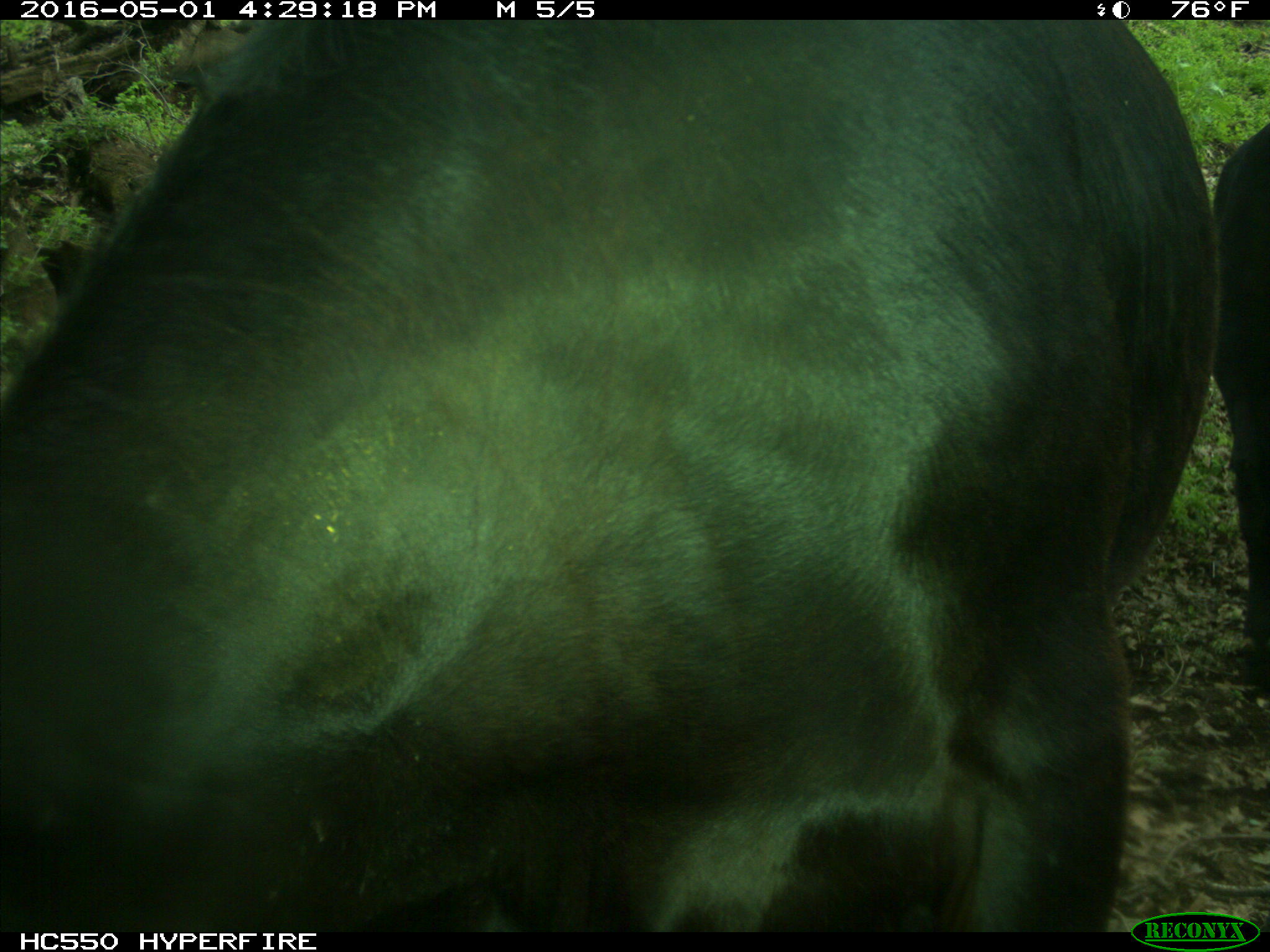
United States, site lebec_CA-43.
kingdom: Animalia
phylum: Chordata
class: Mammalia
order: Artiodactyla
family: Bovidae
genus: Bos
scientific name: Bos taurus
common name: domestic cow